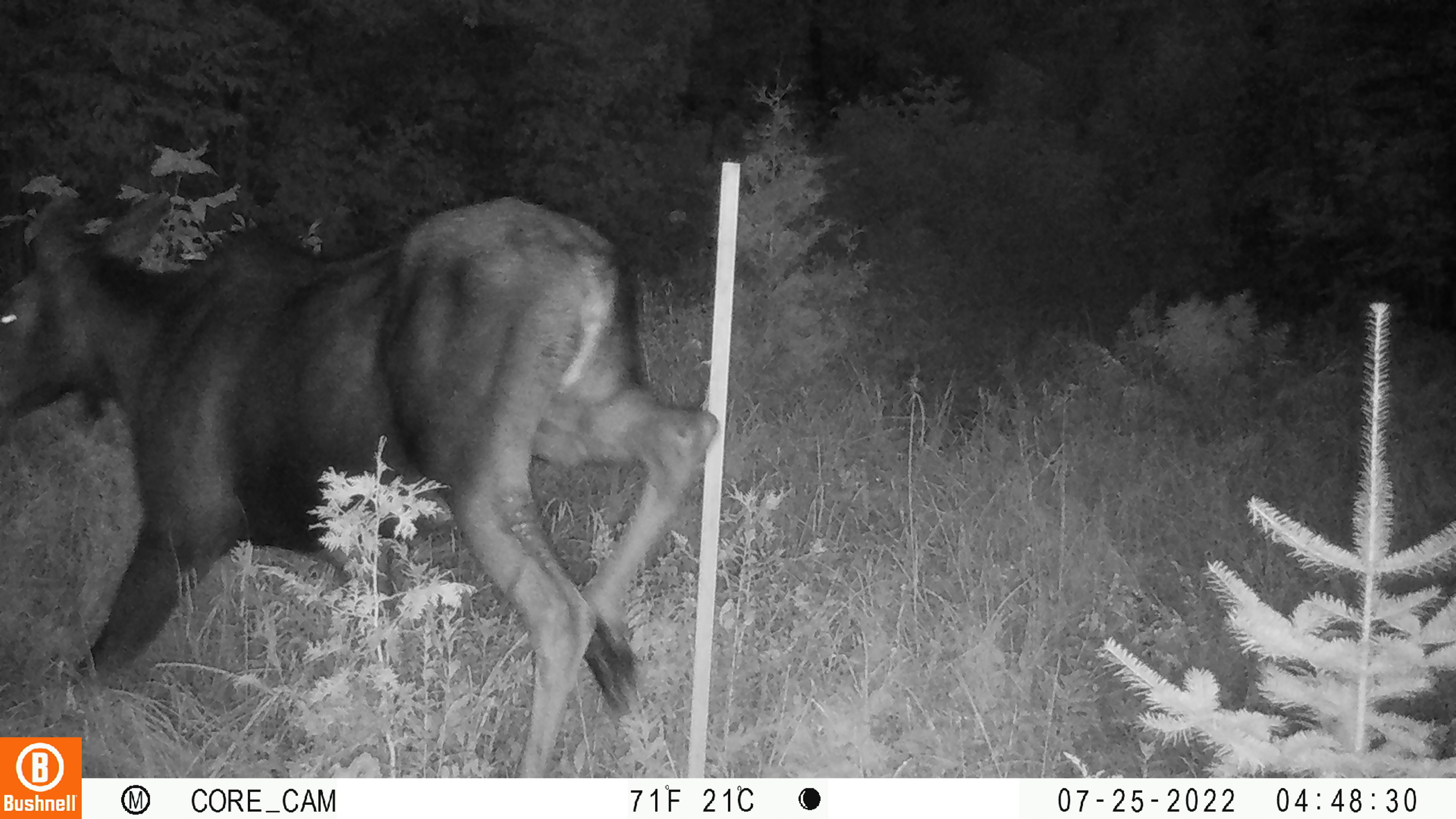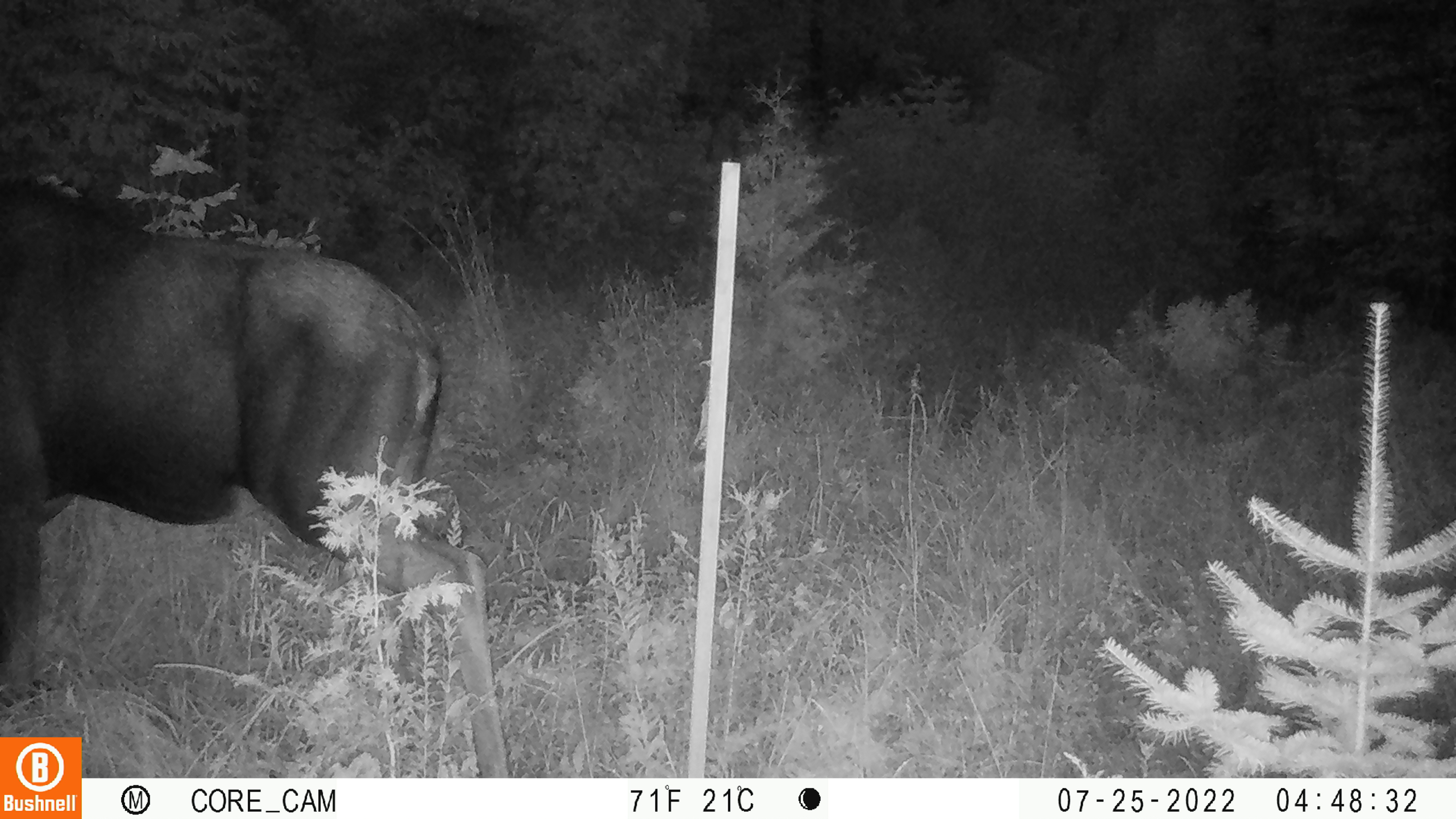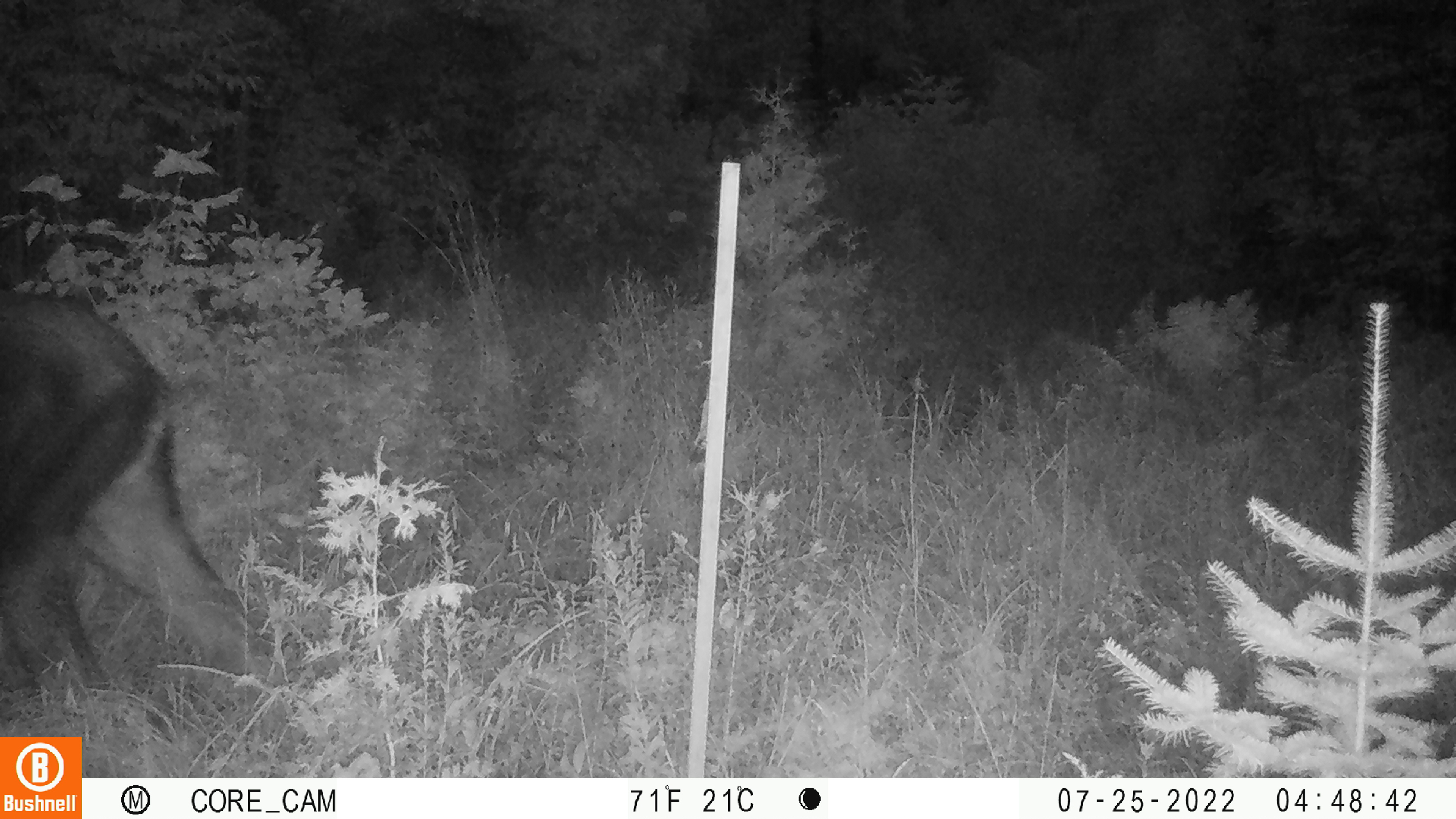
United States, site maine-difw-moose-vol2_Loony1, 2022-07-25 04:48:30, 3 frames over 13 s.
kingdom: Animalia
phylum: Chordata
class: Mammalia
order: Artiodactyla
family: Cervidae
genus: Alces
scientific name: Alces alces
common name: moose